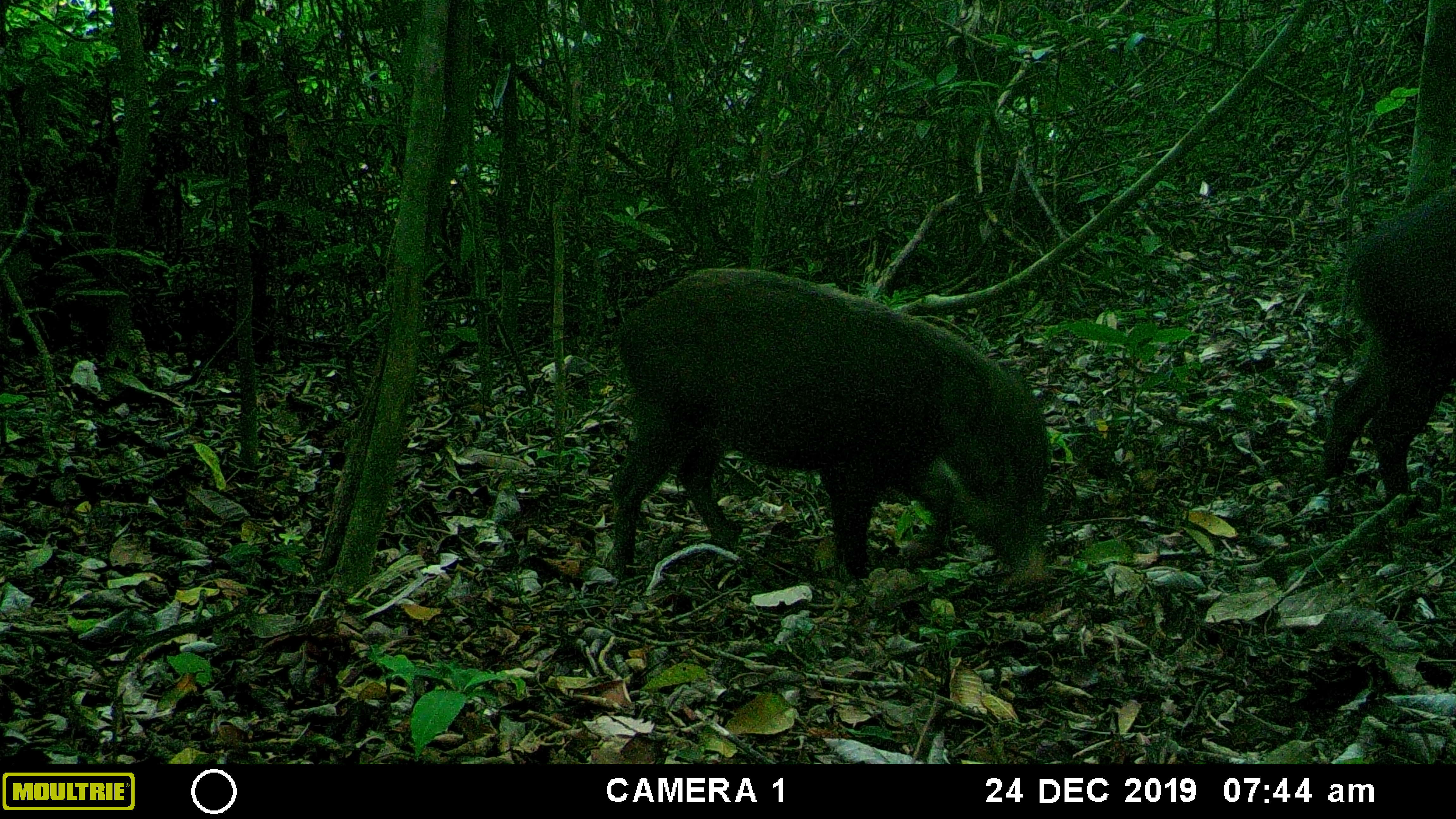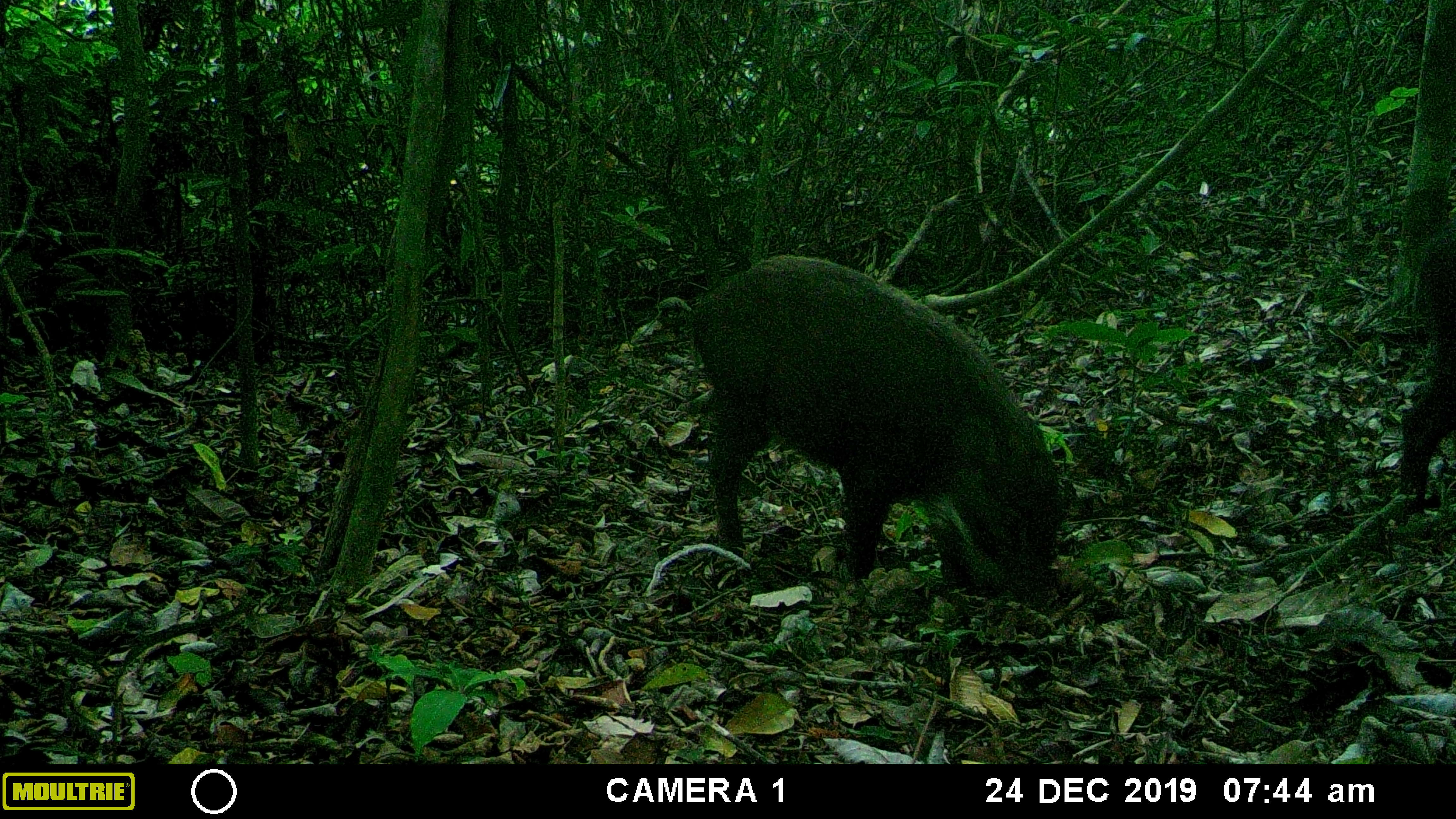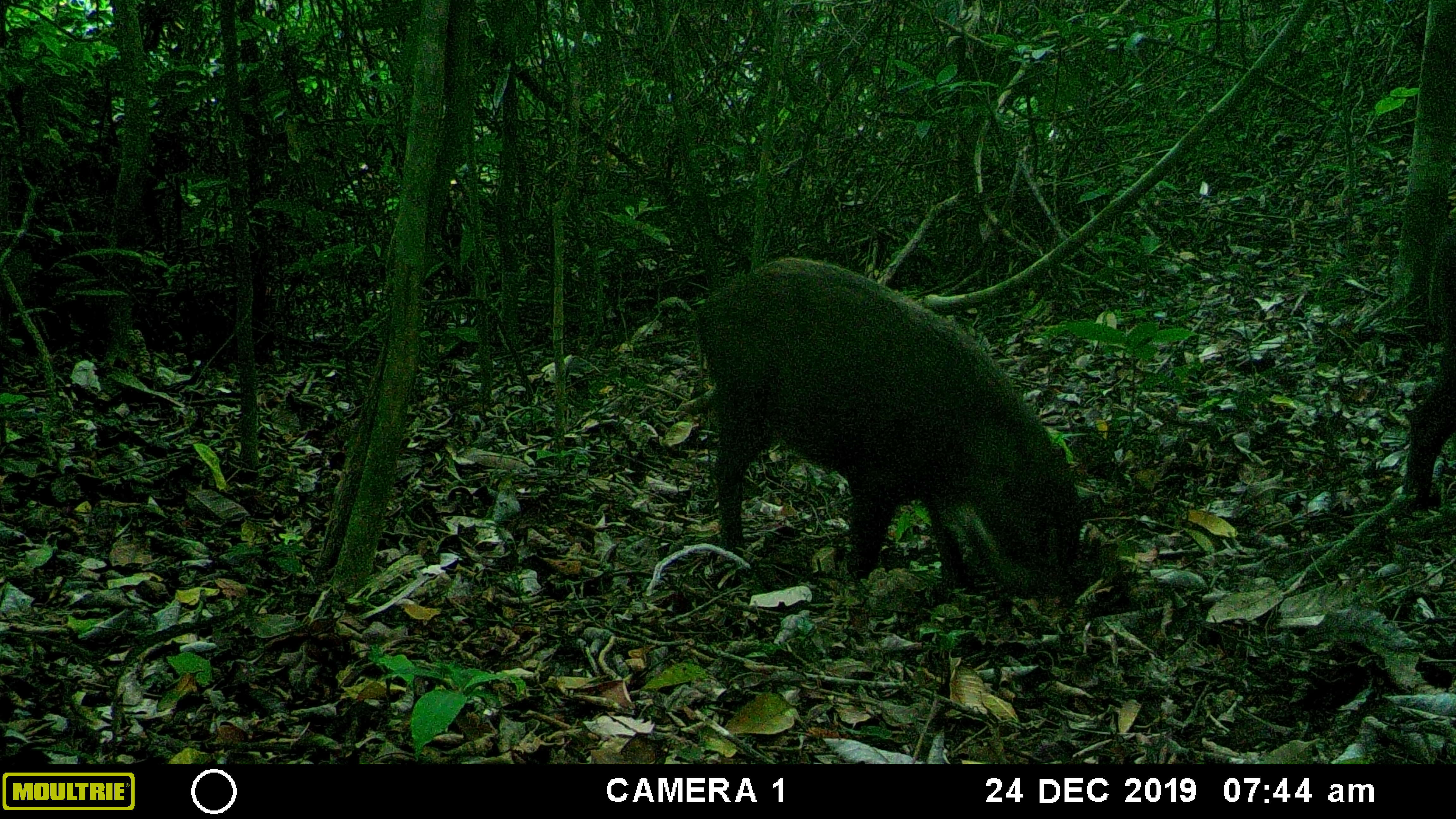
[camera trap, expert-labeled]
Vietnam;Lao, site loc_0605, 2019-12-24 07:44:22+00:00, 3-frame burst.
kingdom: Animalia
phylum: Chordata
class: Mammalia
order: Artiodactyla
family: Suidae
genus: Sus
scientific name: Sus scrofa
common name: eurasian wild pig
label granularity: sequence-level